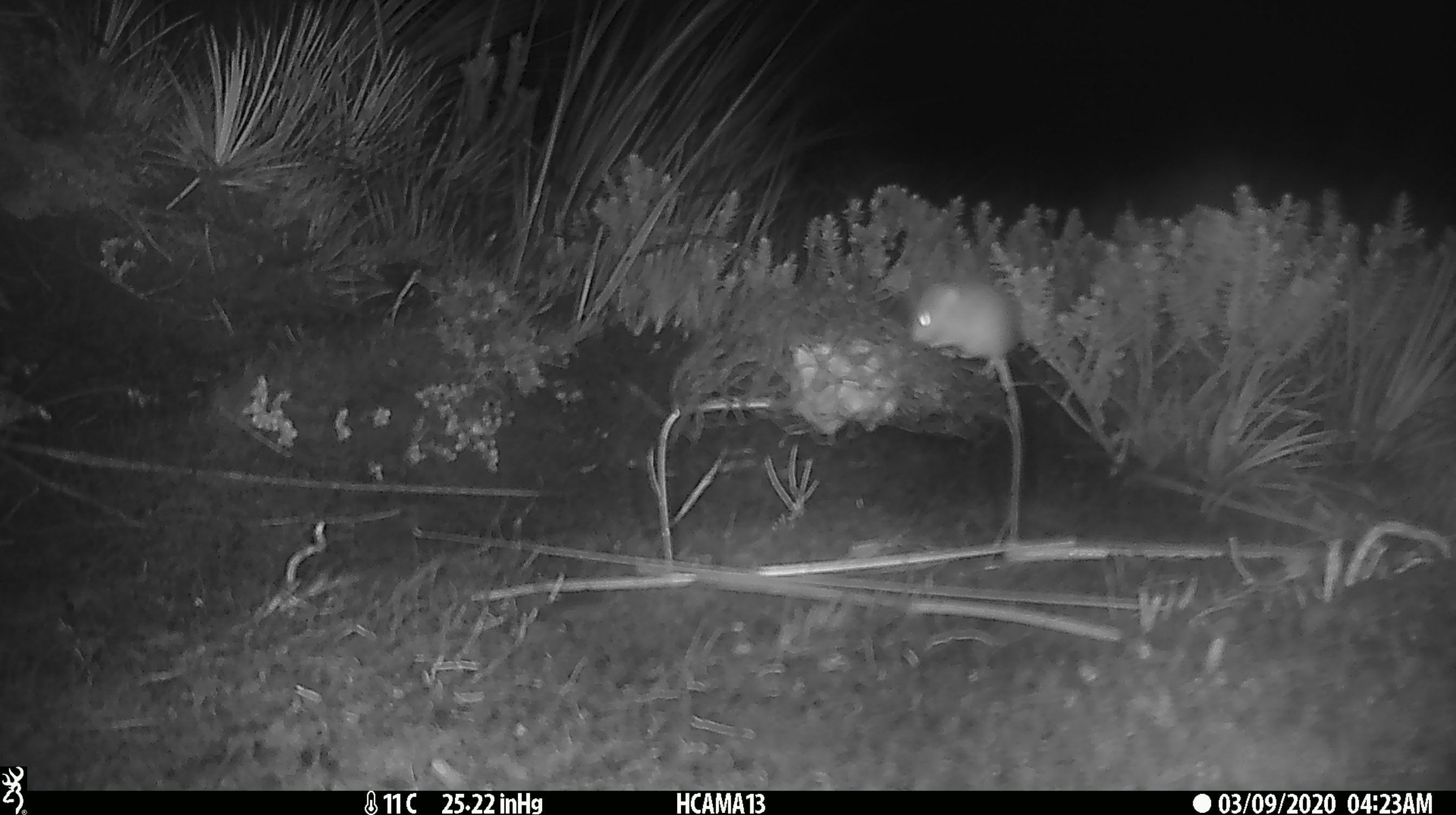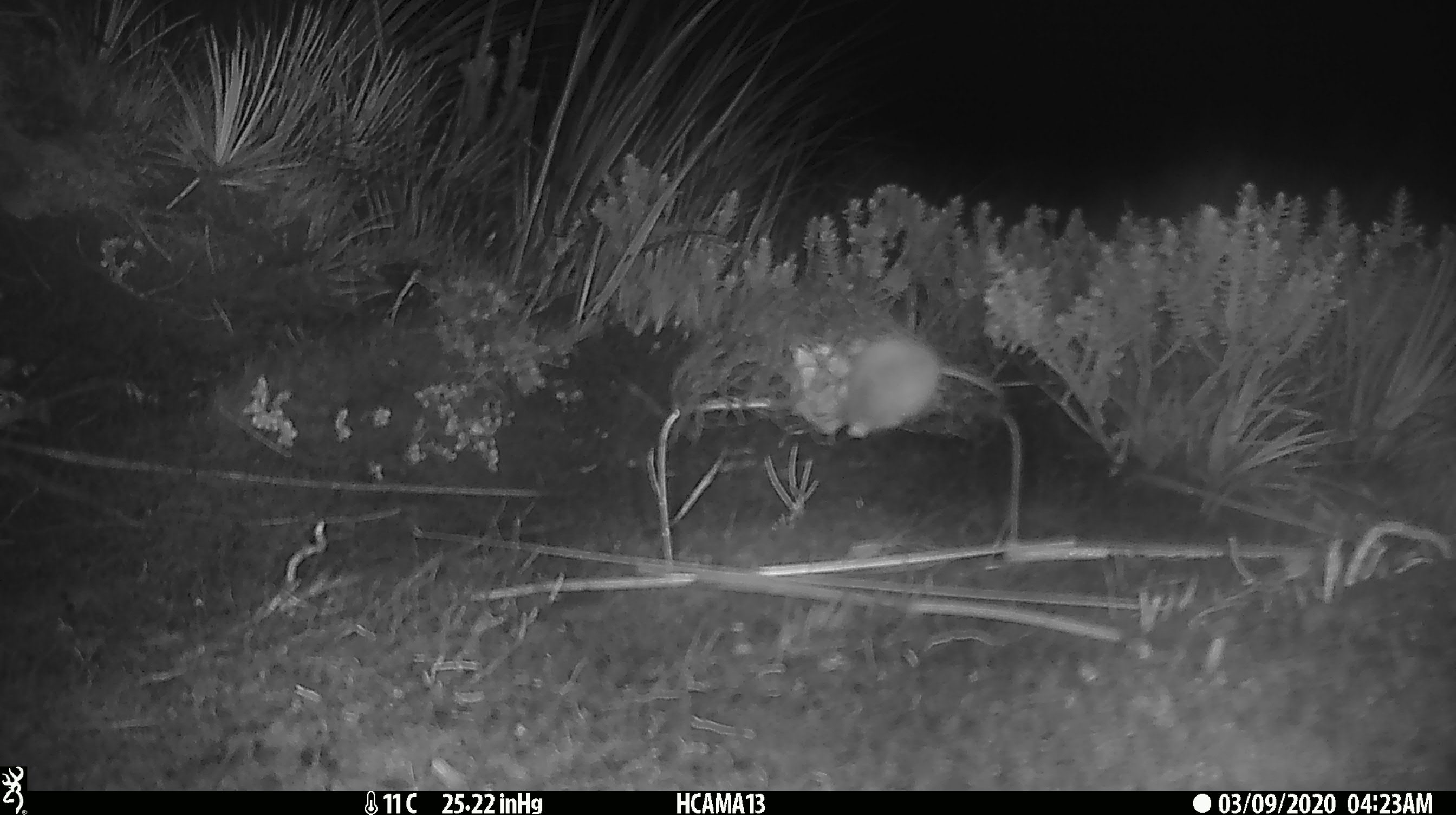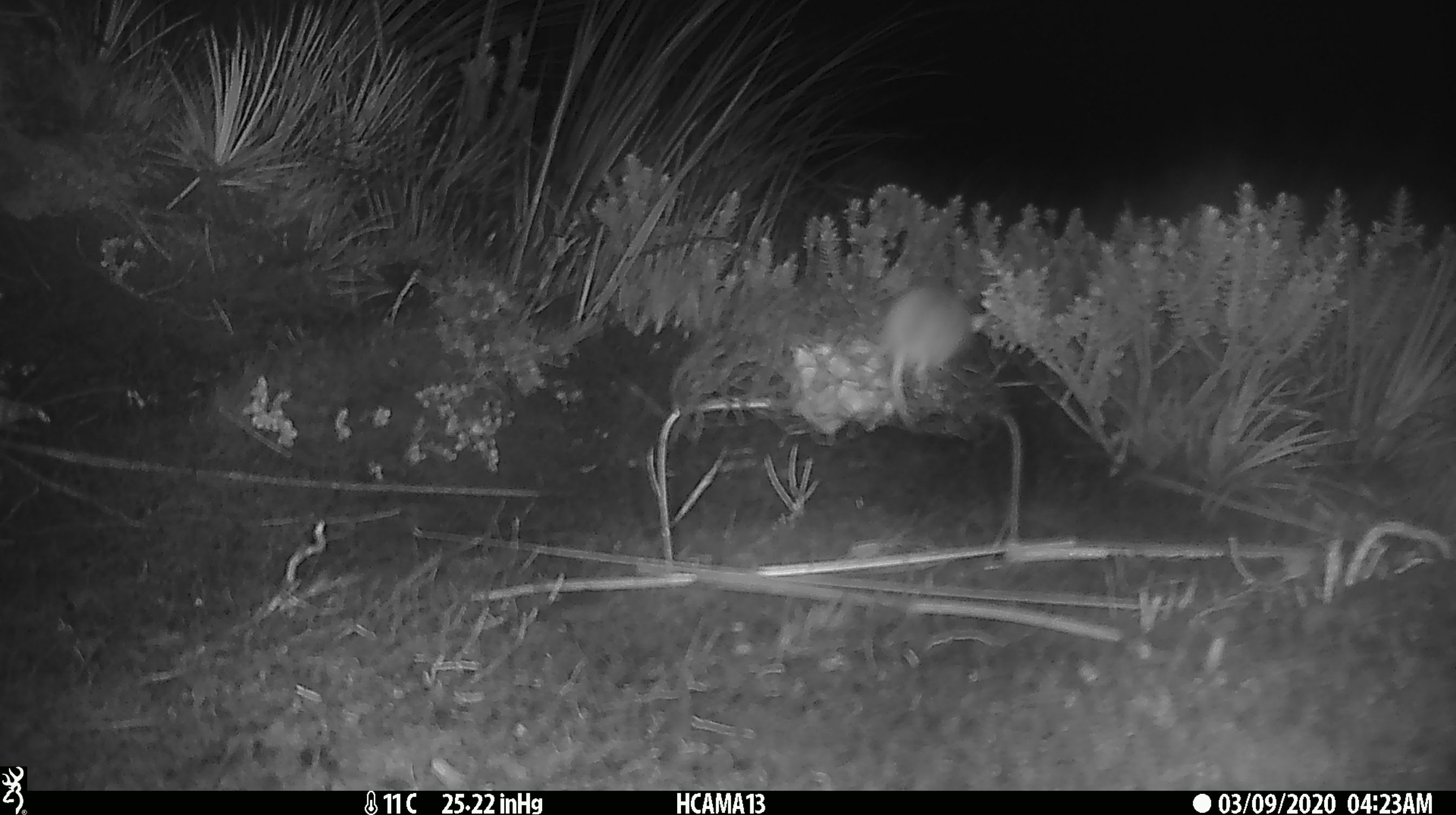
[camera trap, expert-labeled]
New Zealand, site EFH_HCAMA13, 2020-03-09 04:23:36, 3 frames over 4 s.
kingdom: Animalia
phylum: Chordata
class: Mammalia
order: Rodentia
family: Muridae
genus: Mus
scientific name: Mus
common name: mouse